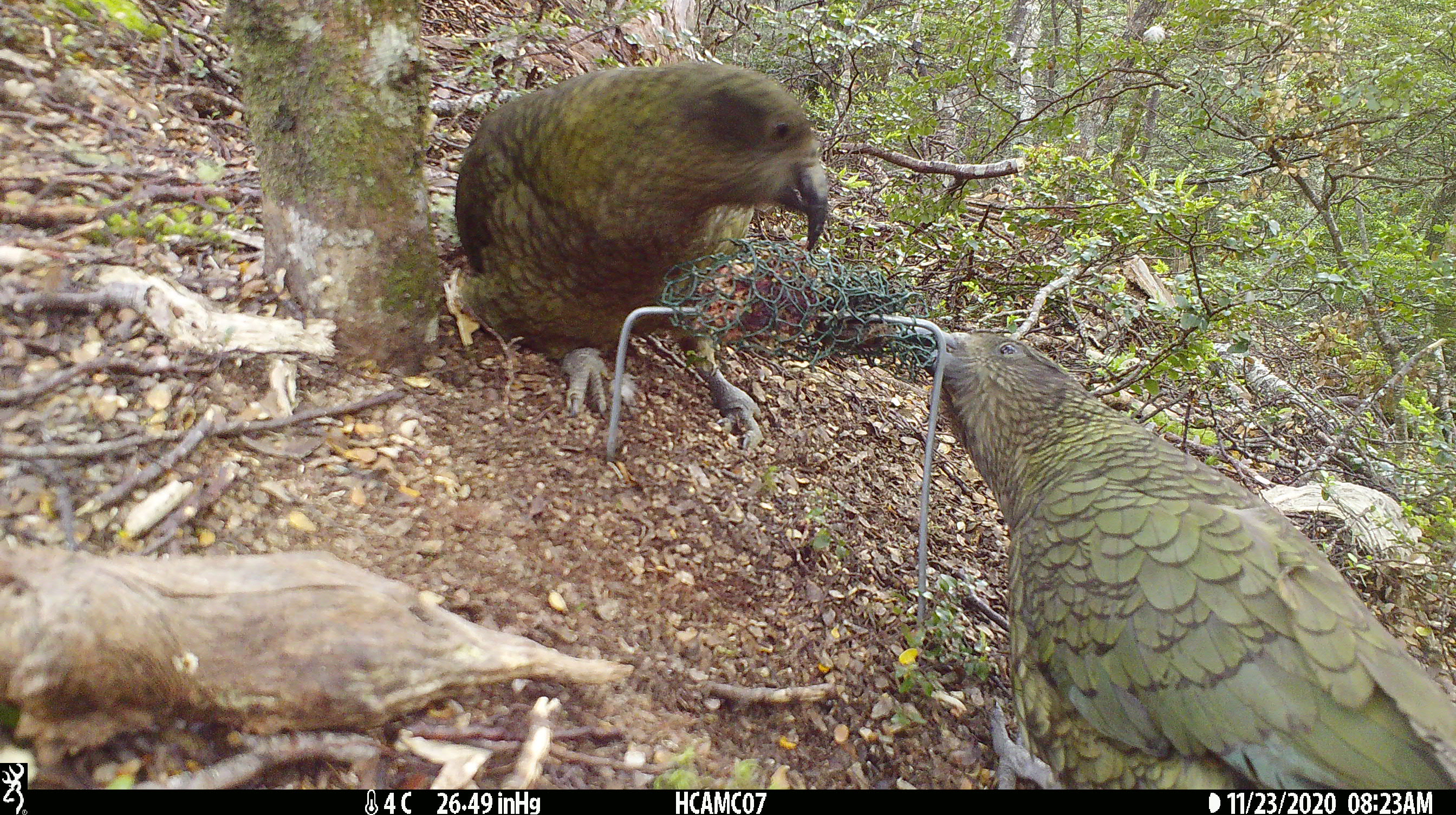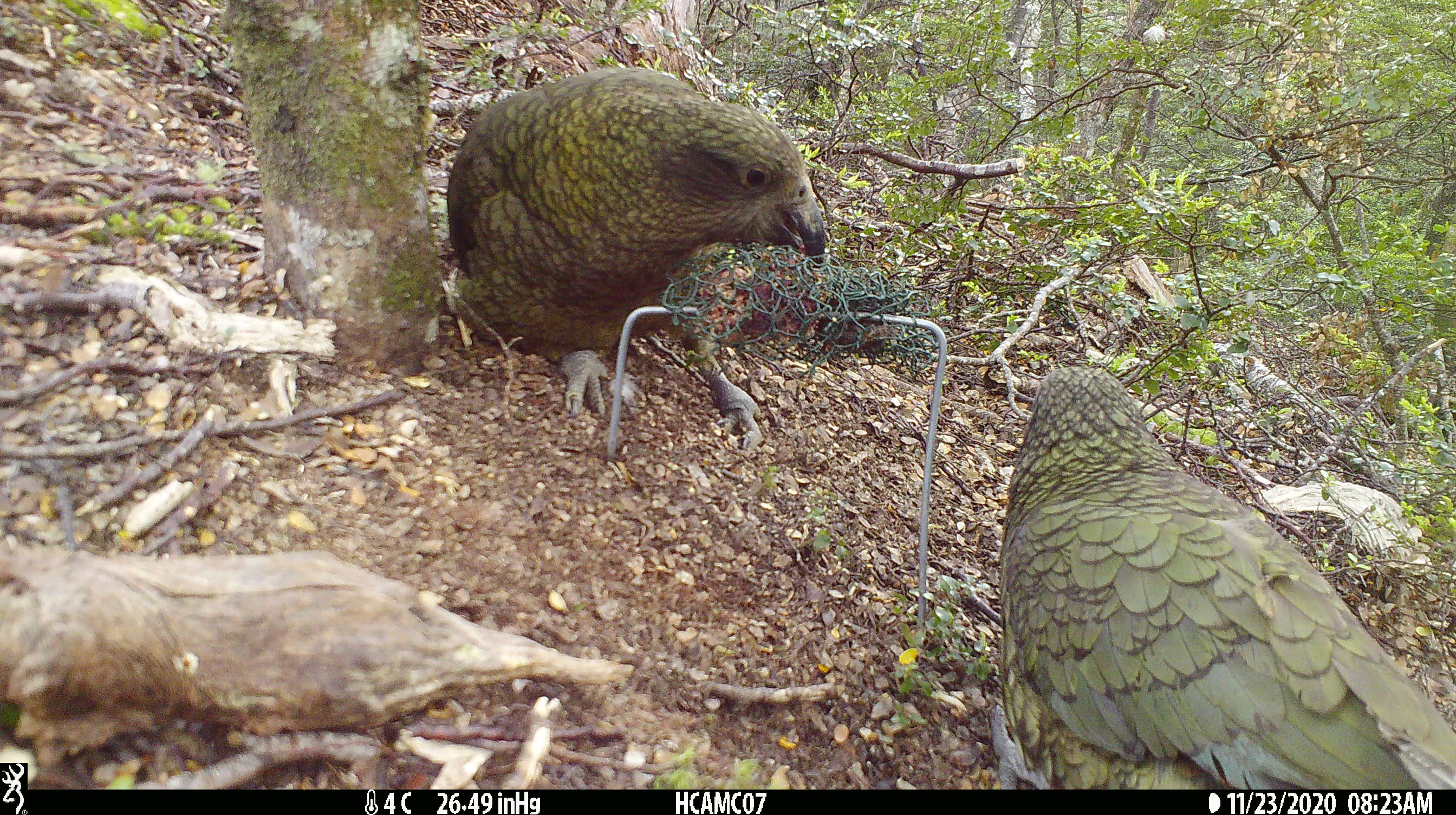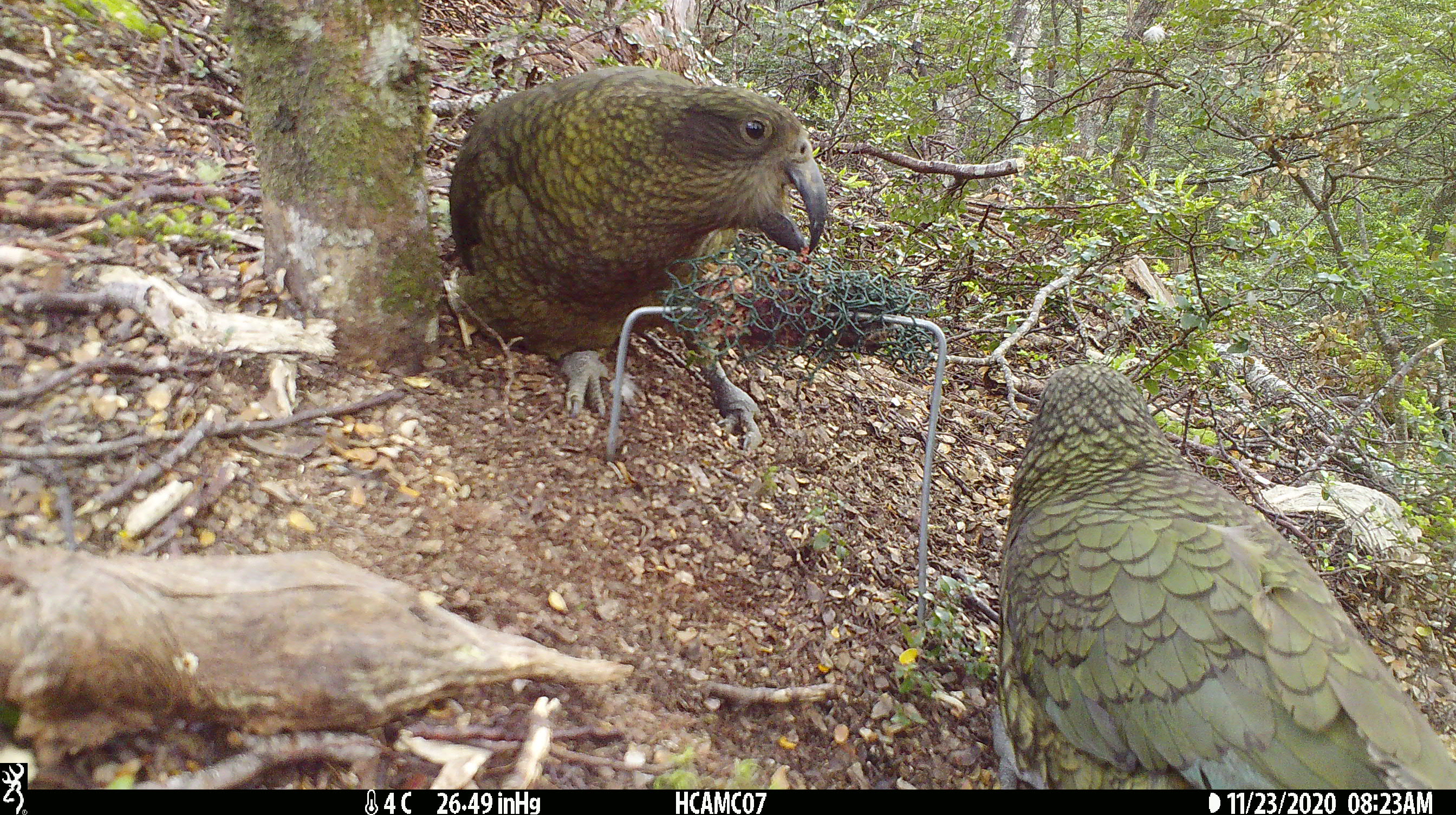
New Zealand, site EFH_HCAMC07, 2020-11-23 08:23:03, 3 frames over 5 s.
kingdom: Animalia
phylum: Chordata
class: Aves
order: Psittaciformes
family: Strigopidae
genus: Nestor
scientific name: Nestor notabilis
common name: kea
Kea (Nestor notabilis).